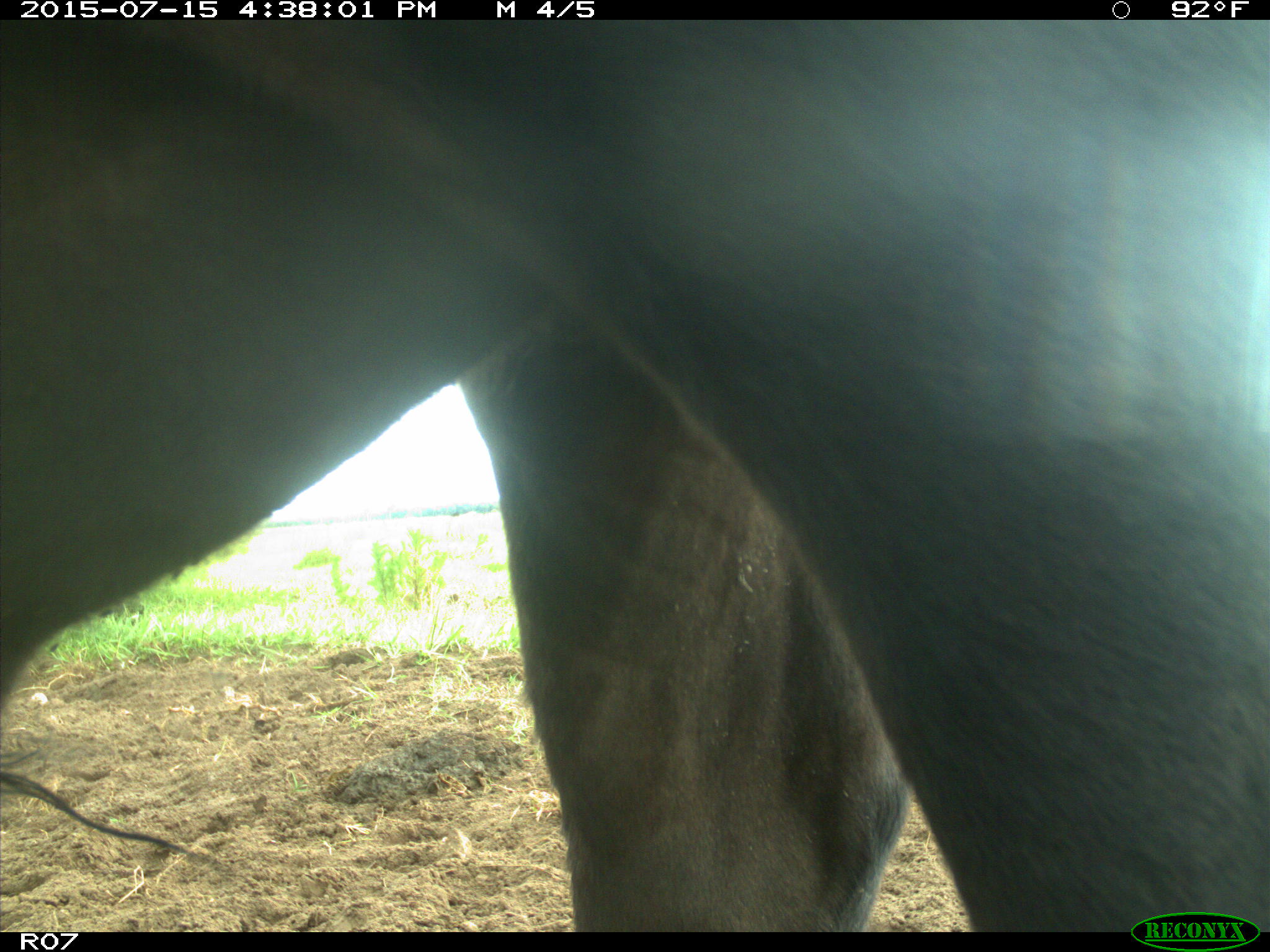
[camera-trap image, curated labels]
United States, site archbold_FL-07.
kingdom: Animalia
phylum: Chordata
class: Mammalia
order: Artiodactyla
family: Bovidae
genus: Bos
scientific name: Bos taurus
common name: domestic cow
Bos taurus (domestic cow).